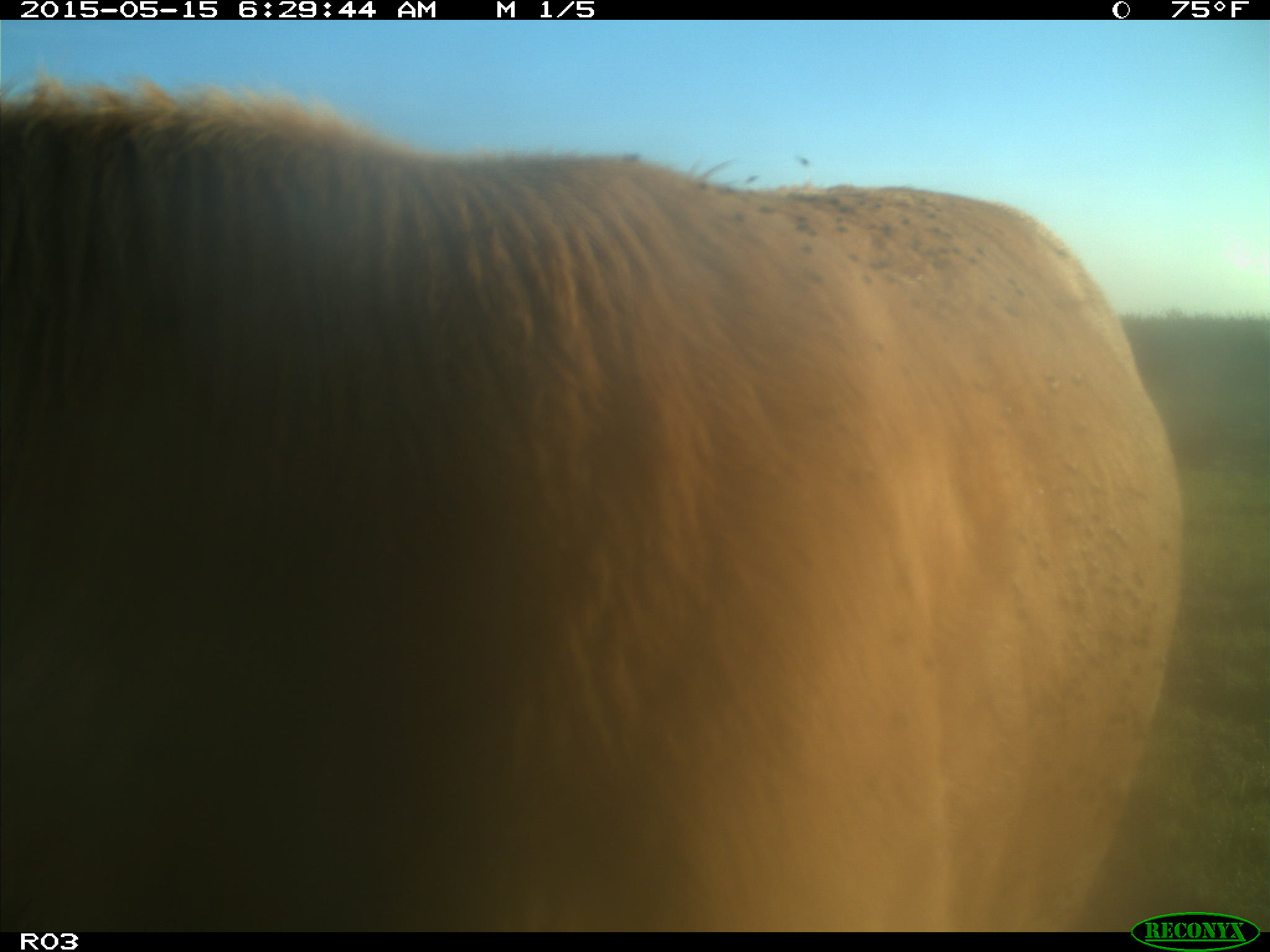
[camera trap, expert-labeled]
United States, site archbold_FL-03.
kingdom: Animalia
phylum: Chordata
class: Mammalia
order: Artiodactyla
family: Bovidae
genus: Bos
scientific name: Bos taurus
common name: domestic cow